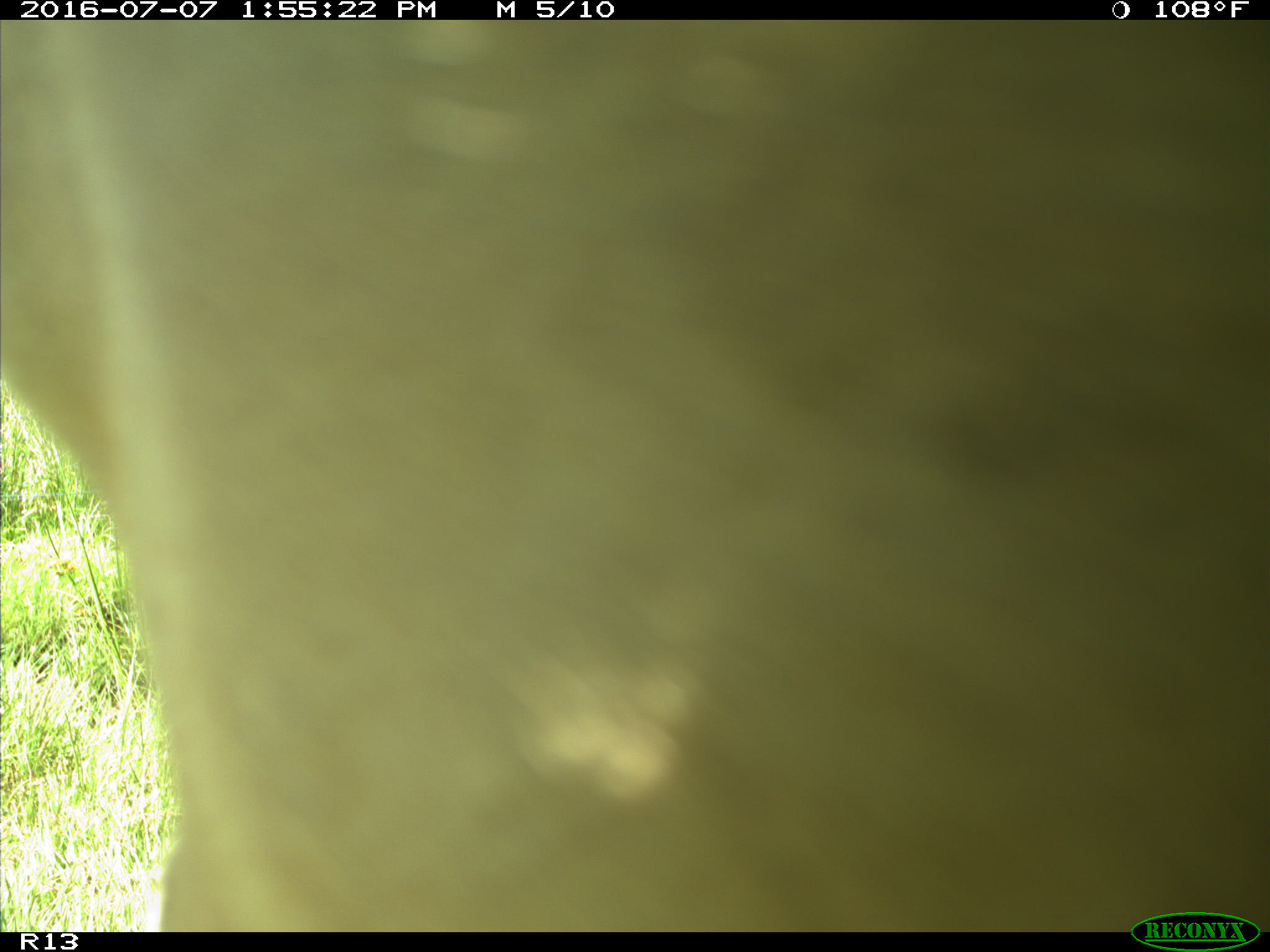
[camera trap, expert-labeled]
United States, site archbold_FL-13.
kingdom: Animalia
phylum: Chordata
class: Mammalia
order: Artiodactyla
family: Bovidae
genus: Bos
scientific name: Bos taurus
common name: domestic cow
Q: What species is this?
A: Bos taurus (domestic cow).